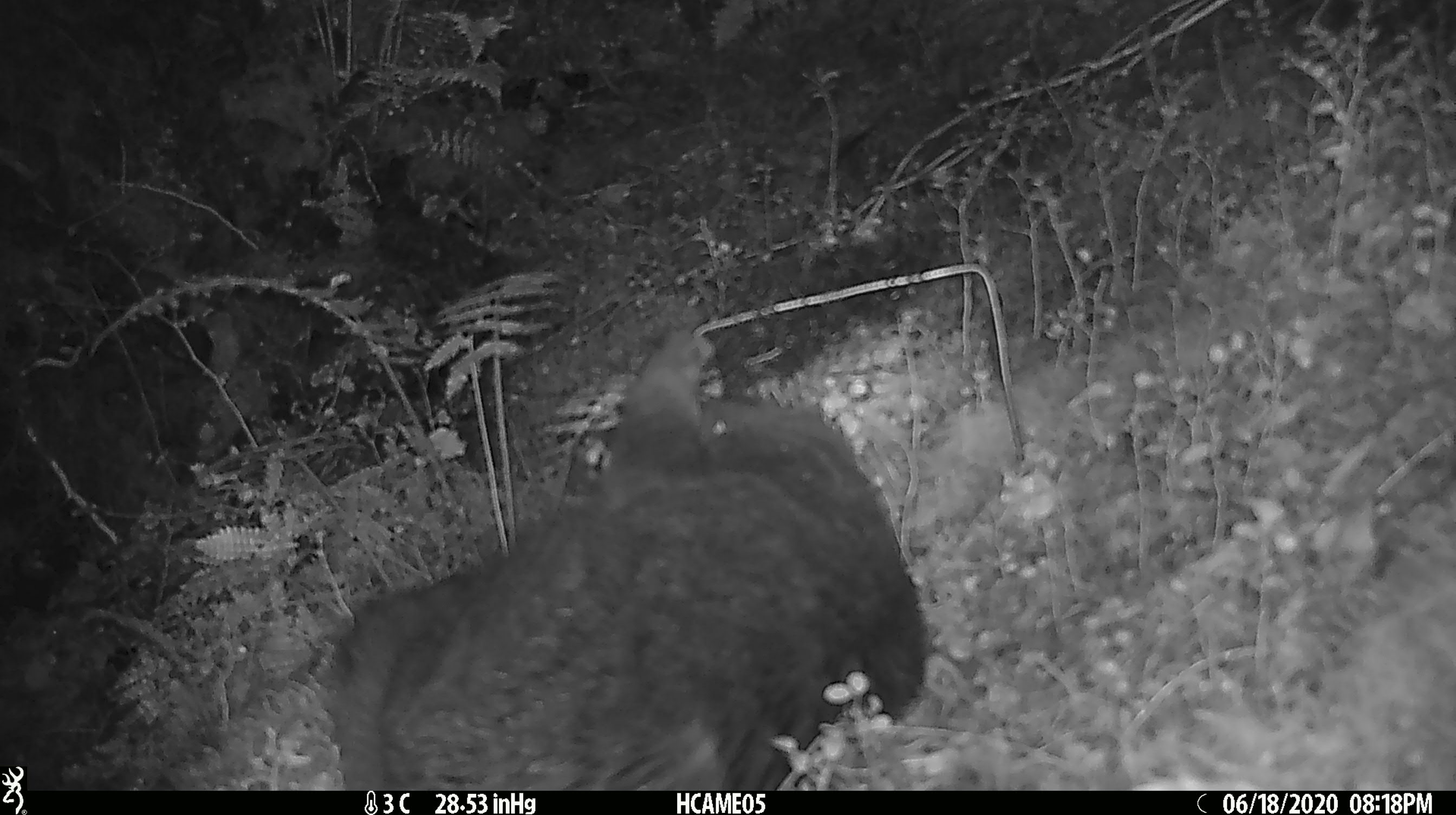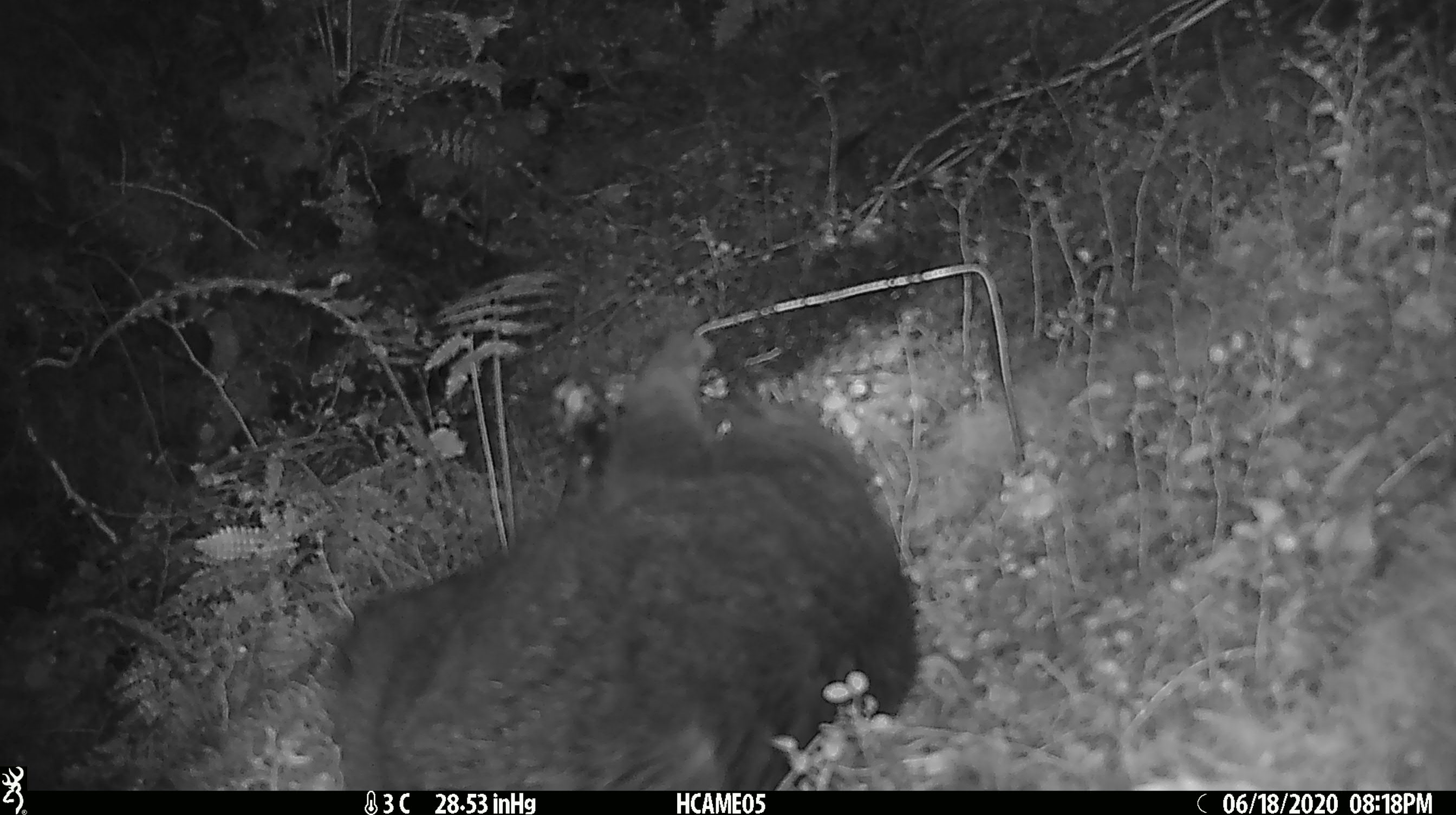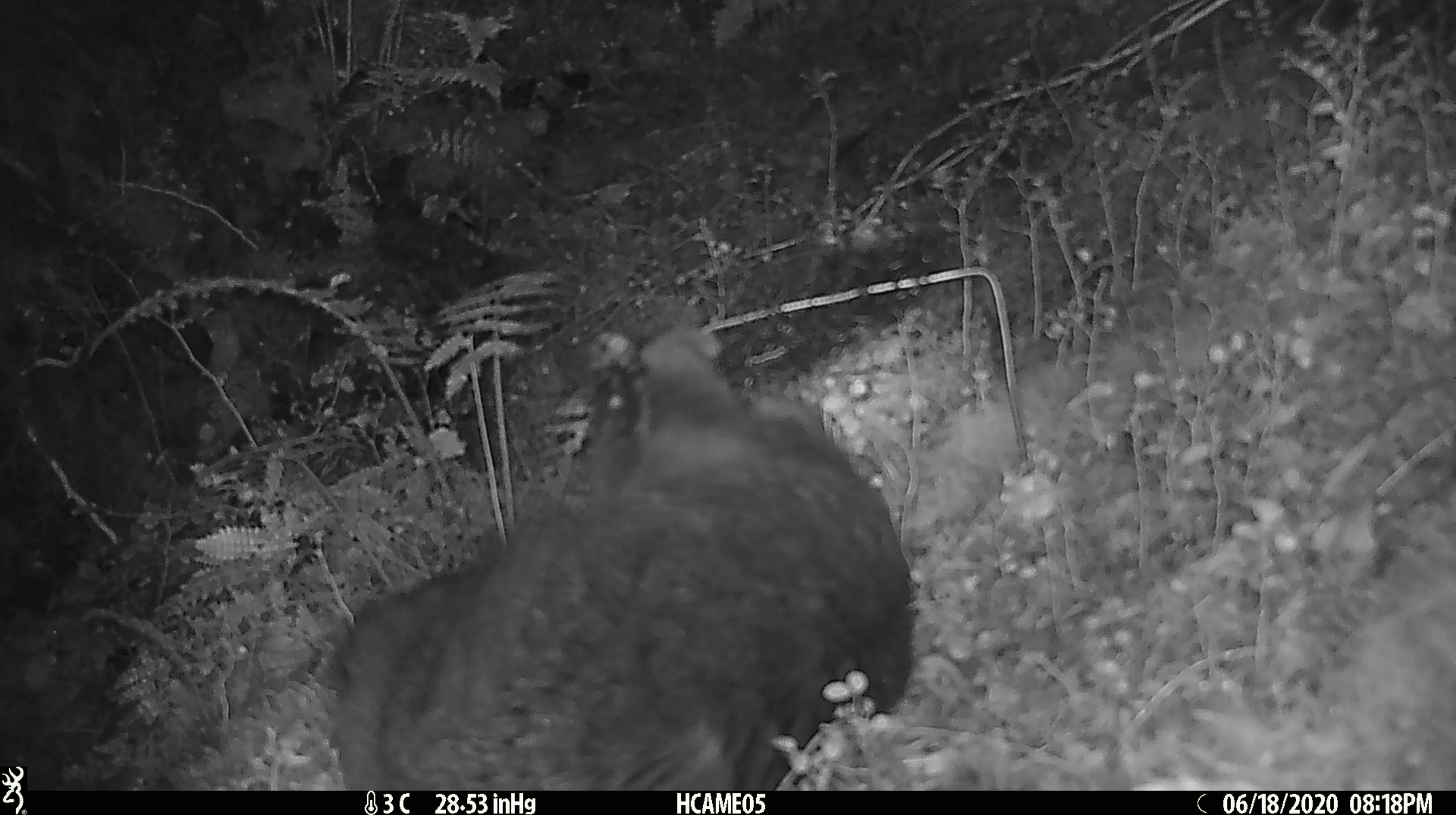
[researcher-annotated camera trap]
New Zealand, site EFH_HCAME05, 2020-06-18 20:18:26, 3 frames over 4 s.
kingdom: Animalia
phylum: Chordata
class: Mammalia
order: Carnivora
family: Felidae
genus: Felis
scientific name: Felis catus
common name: domestic cat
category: cat